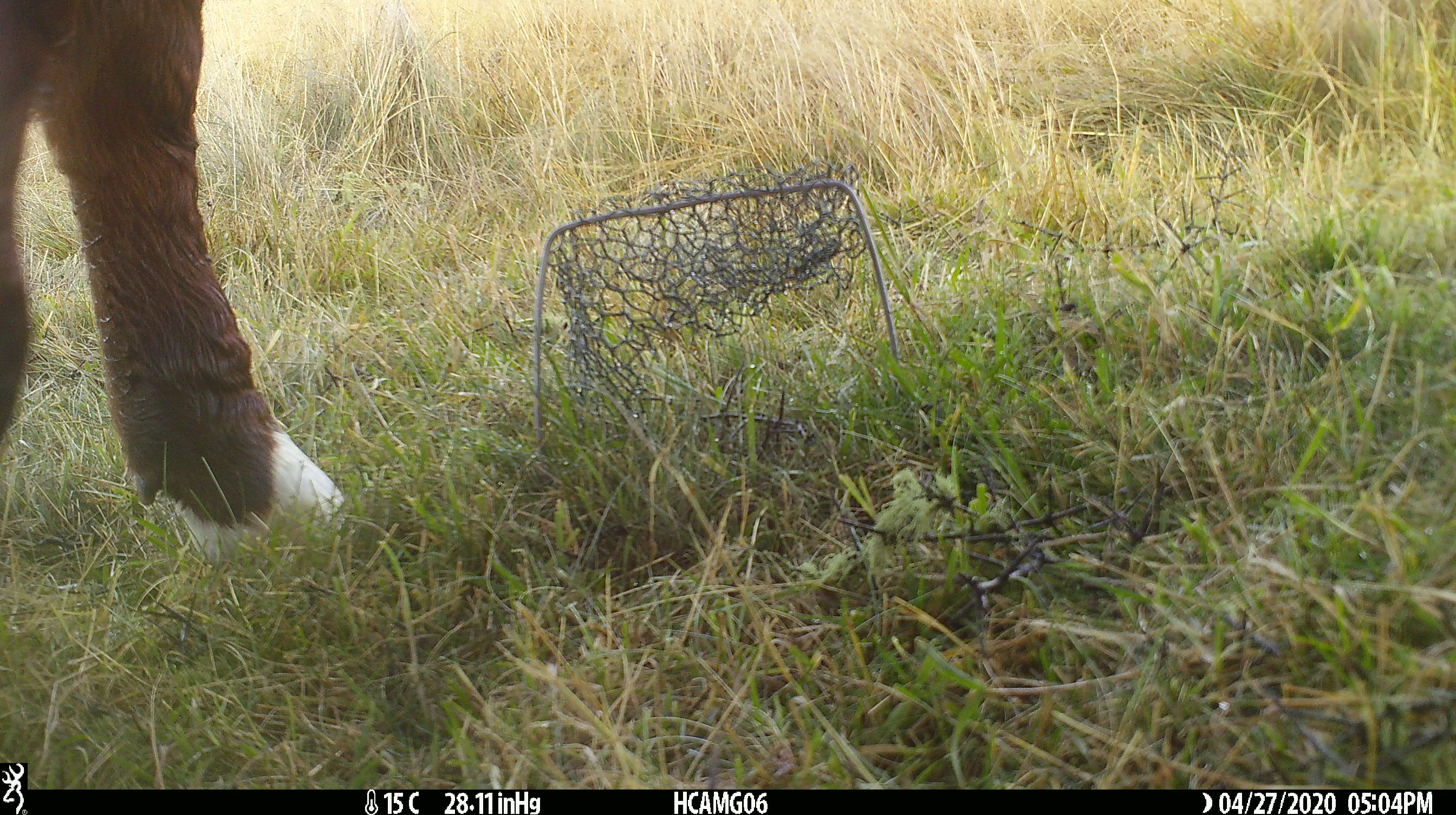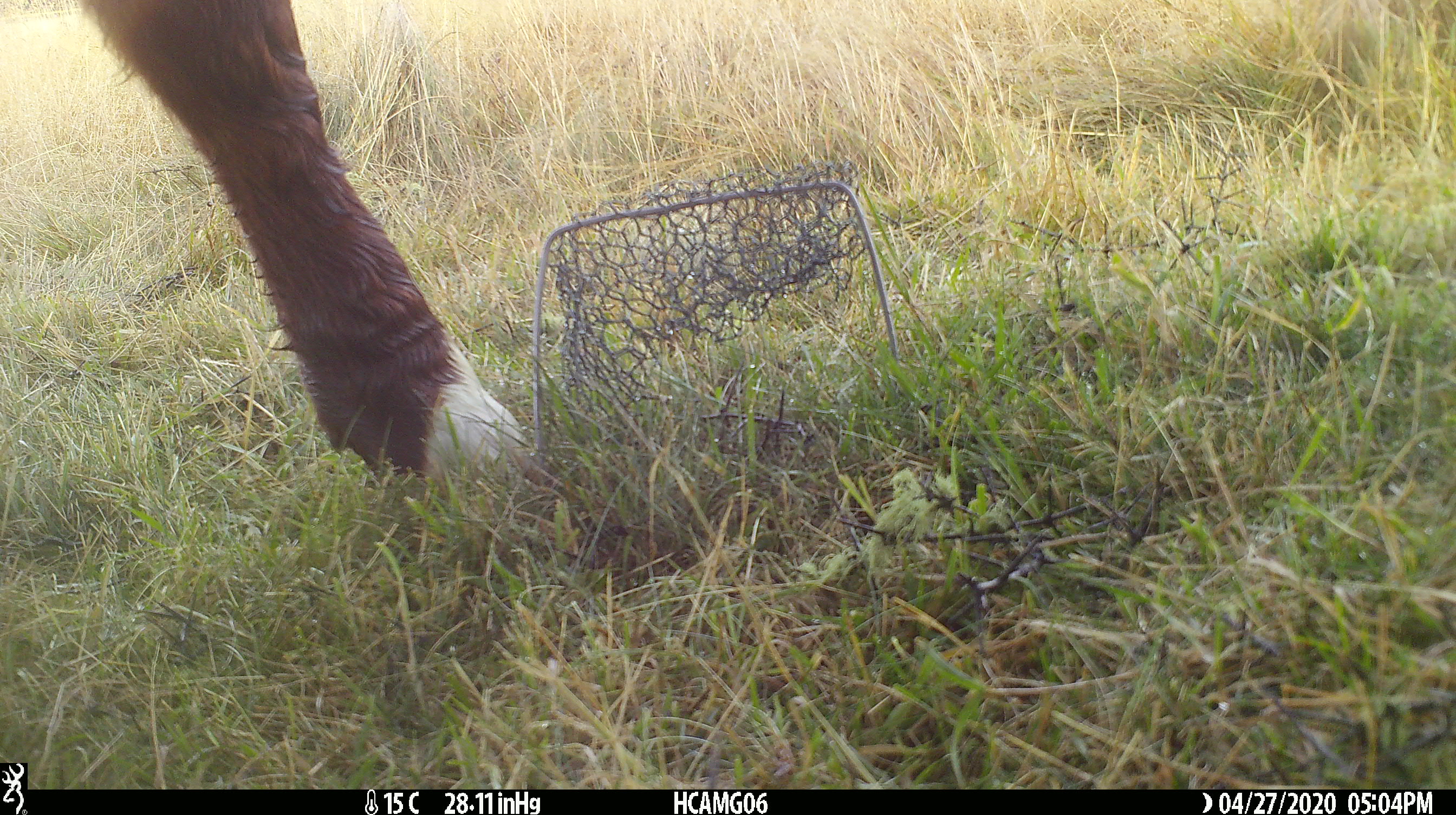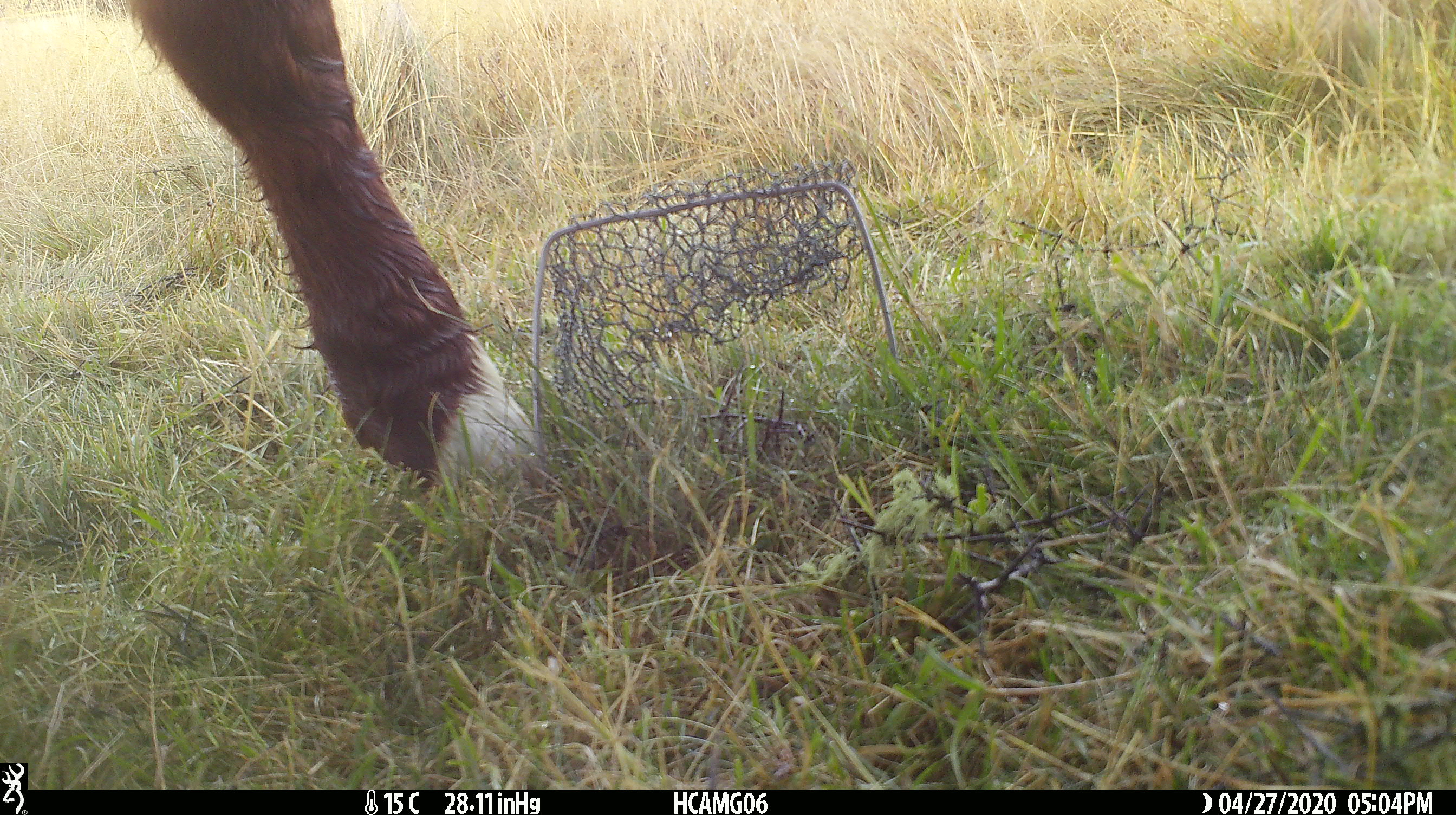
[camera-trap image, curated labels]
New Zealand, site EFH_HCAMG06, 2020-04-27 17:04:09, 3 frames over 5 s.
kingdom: Animalia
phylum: Chordata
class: Mammalia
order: Artiodactyla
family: Bovidae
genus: Bos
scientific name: Bos taurus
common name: domestic cow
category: cow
Cow (domestic cow) (Bos taurus).